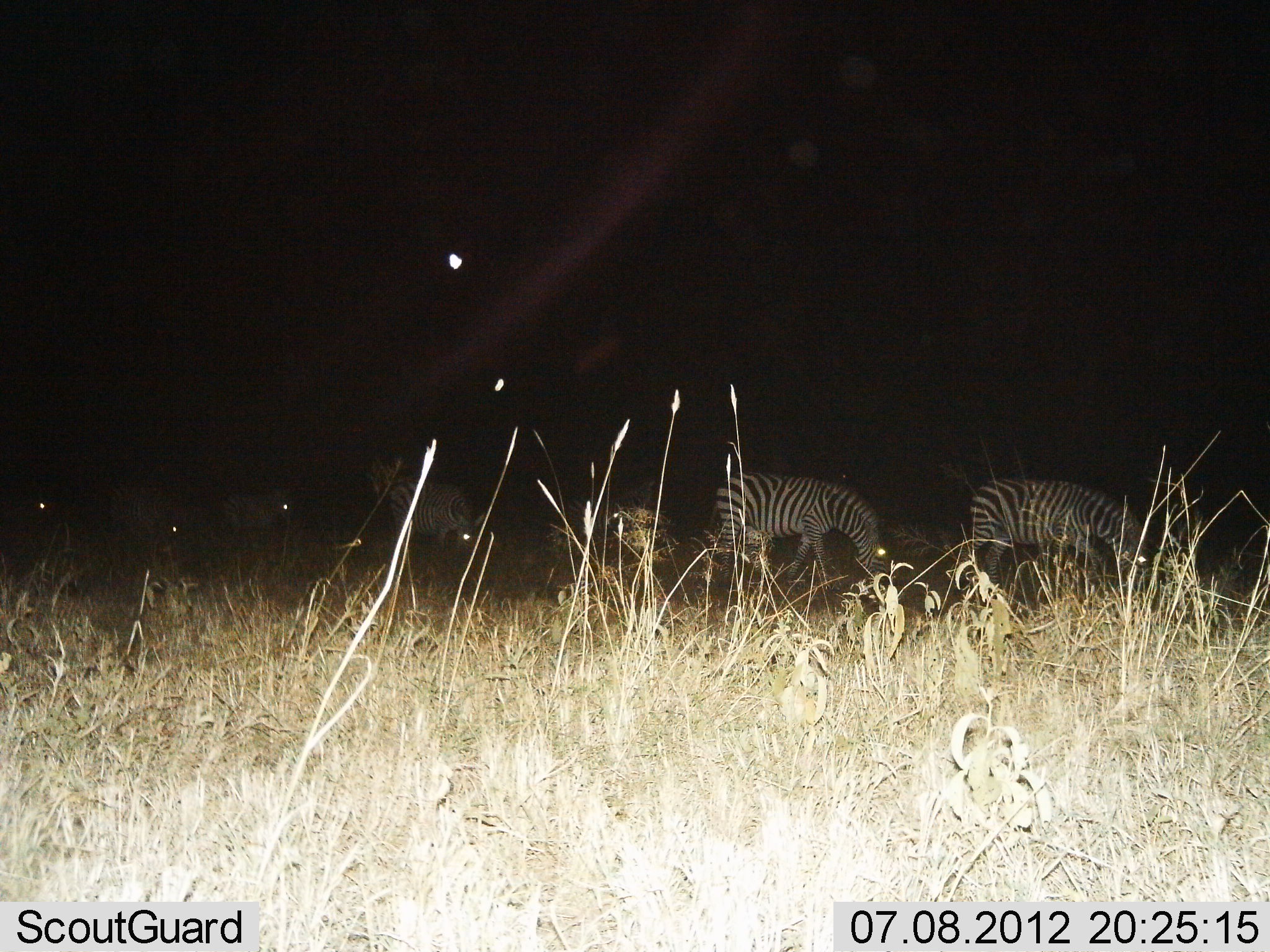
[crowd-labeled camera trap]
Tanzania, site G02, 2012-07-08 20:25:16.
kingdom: Animalia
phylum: Chordata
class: Mammalia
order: Perissodactyla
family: Equidae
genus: Equus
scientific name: Equus quagga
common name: plains zebra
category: zebra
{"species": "zebra (plains zebra) (Equus quagga)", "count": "6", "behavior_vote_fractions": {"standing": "60%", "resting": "0%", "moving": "0%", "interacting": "0%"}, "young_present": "0%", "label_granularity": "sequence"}